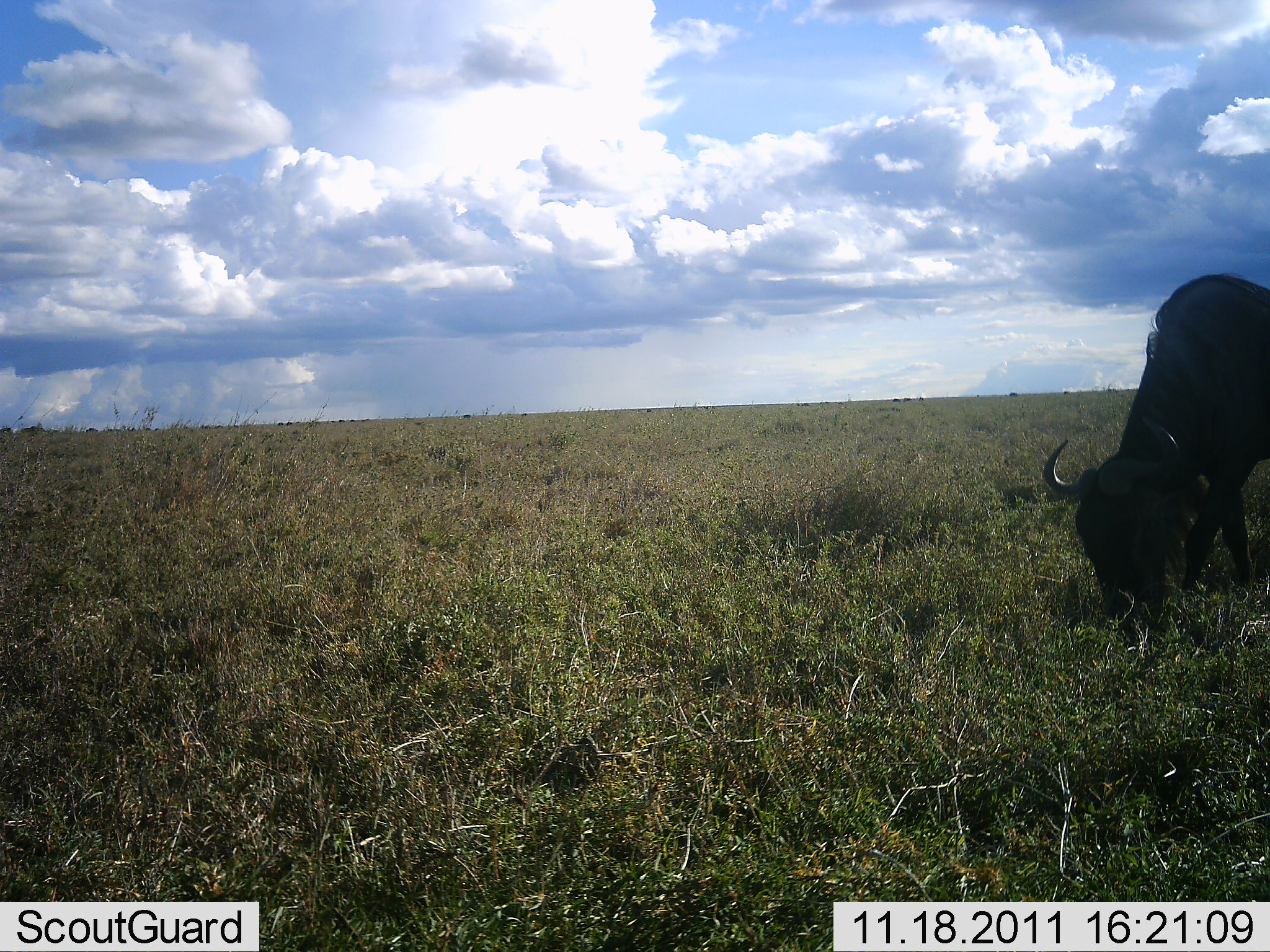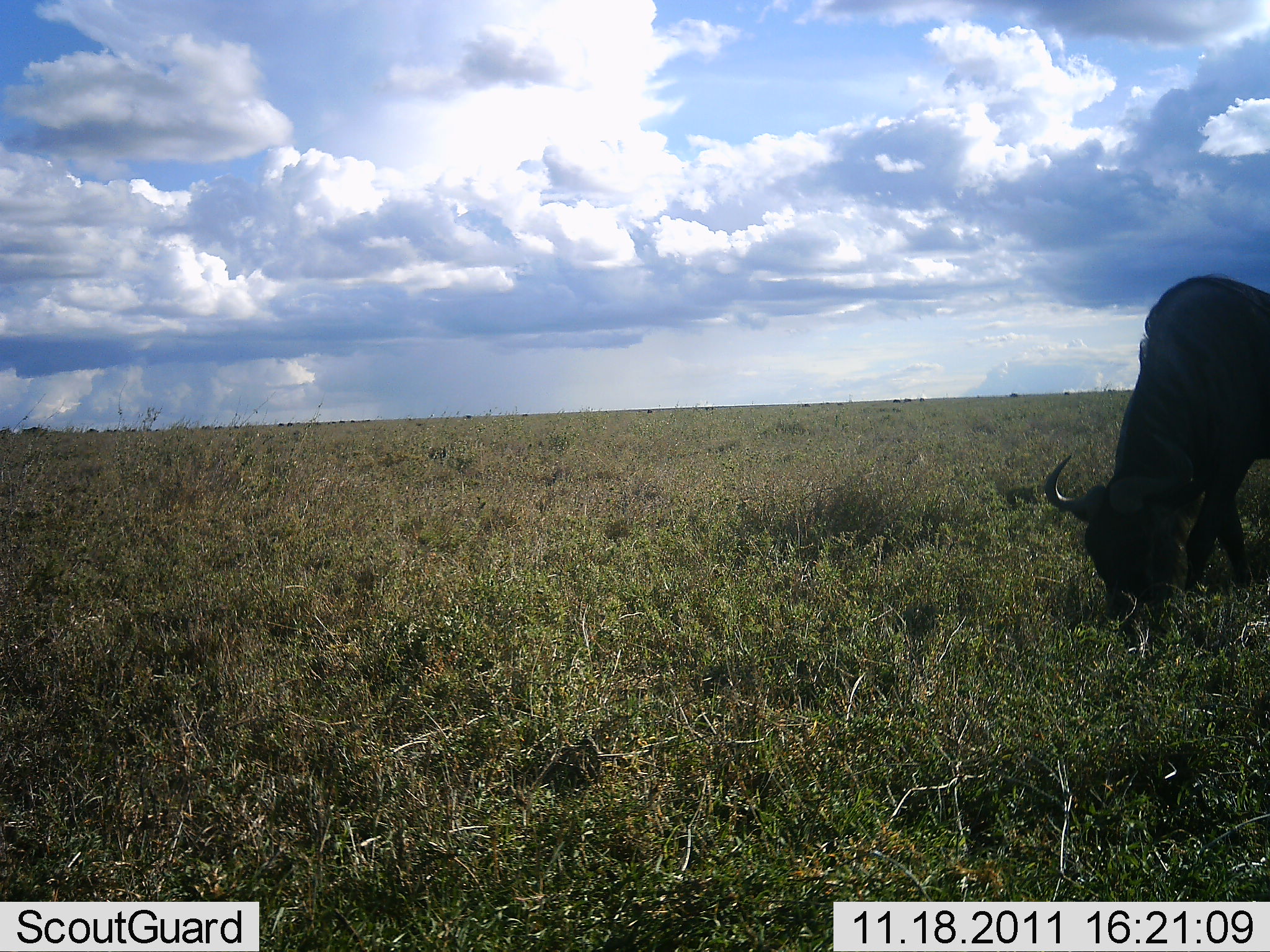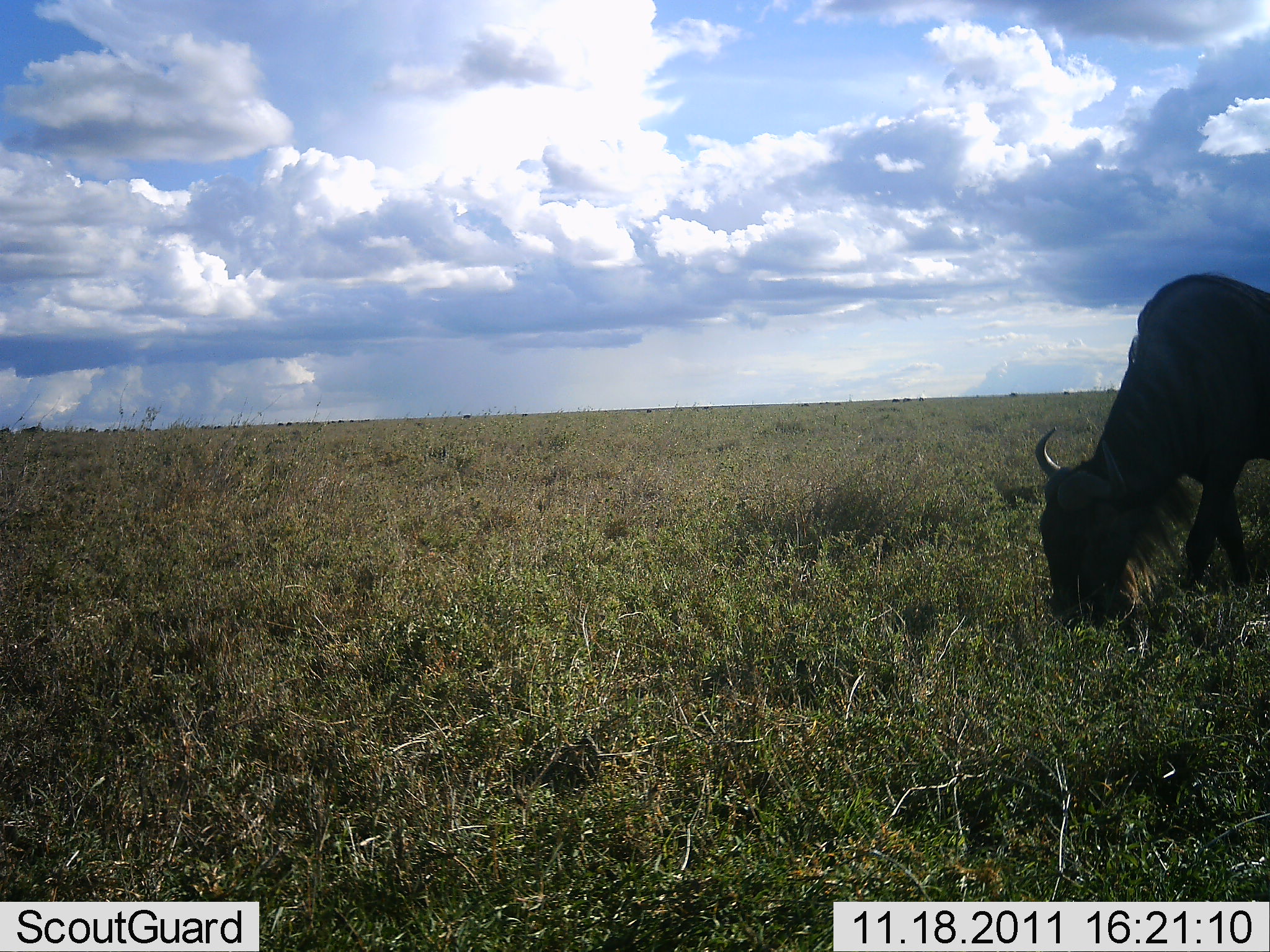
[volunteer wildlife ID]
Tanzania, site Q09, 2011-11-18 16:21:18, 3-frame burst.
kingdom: Animalia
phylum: Chordata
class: Mammalia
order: Artiodactyla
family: Bovidae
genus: Connochaetes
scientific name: Connochaetes taurinus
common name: blue wildebeest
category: wildebeest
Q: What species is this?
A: Wildebeest (blue wildebeest) (Connochaetes taurinus).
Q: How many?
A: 1.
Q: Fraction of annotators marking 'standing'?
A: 29%.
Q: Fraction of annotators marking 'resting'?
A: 0%.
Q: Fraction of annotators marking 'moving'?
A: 0%.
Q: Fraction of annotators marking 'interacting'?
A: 0%.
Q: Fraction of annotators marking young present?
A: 0%.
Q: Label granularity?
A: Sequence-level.